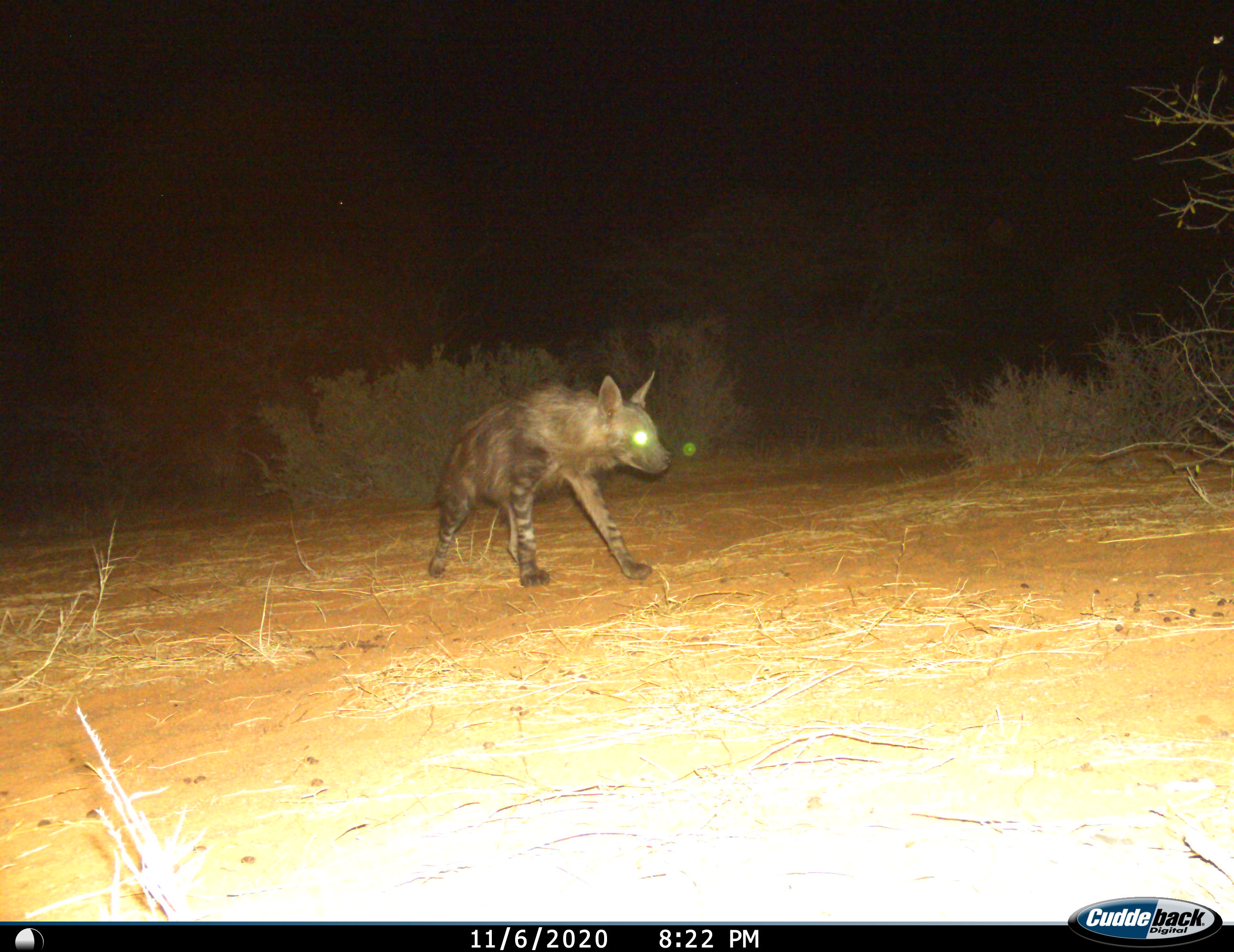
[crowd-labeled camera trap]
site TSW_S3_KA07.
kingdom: Animalia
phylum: Chordata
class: Mammalia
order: Carnivora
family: Hyaenidae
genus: Parahyaena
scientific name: Parahyaena brunnea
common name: brown hyena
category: hyenabrown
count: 1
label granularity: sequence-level